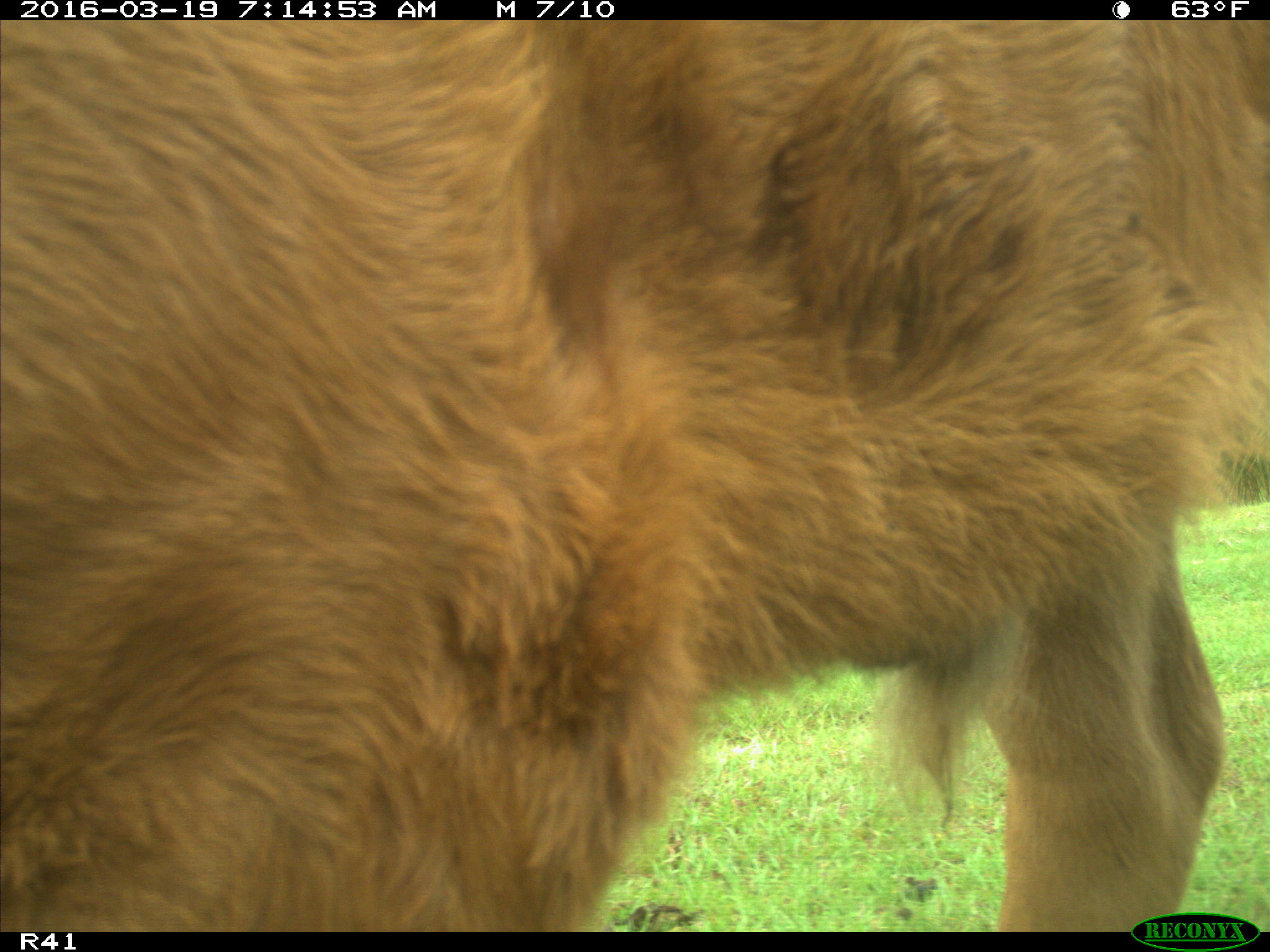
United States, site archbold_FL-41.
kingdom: Animalia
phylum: Chordata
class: Mammalia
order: Artiodactyla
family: Bovidae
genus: Bos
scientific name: Bos taurus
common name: domestic cow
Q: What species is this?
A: Bos taurus (domestic cow).